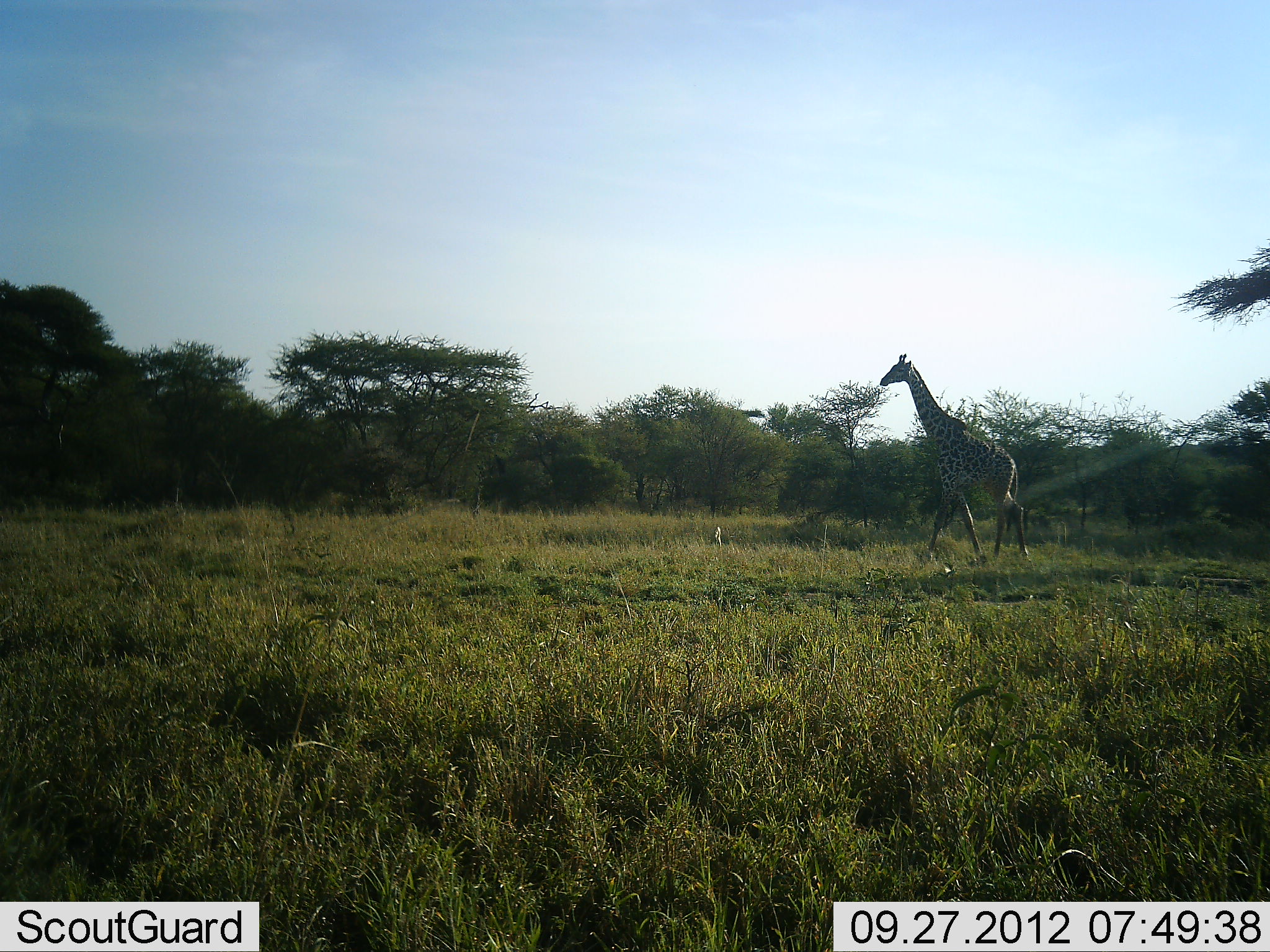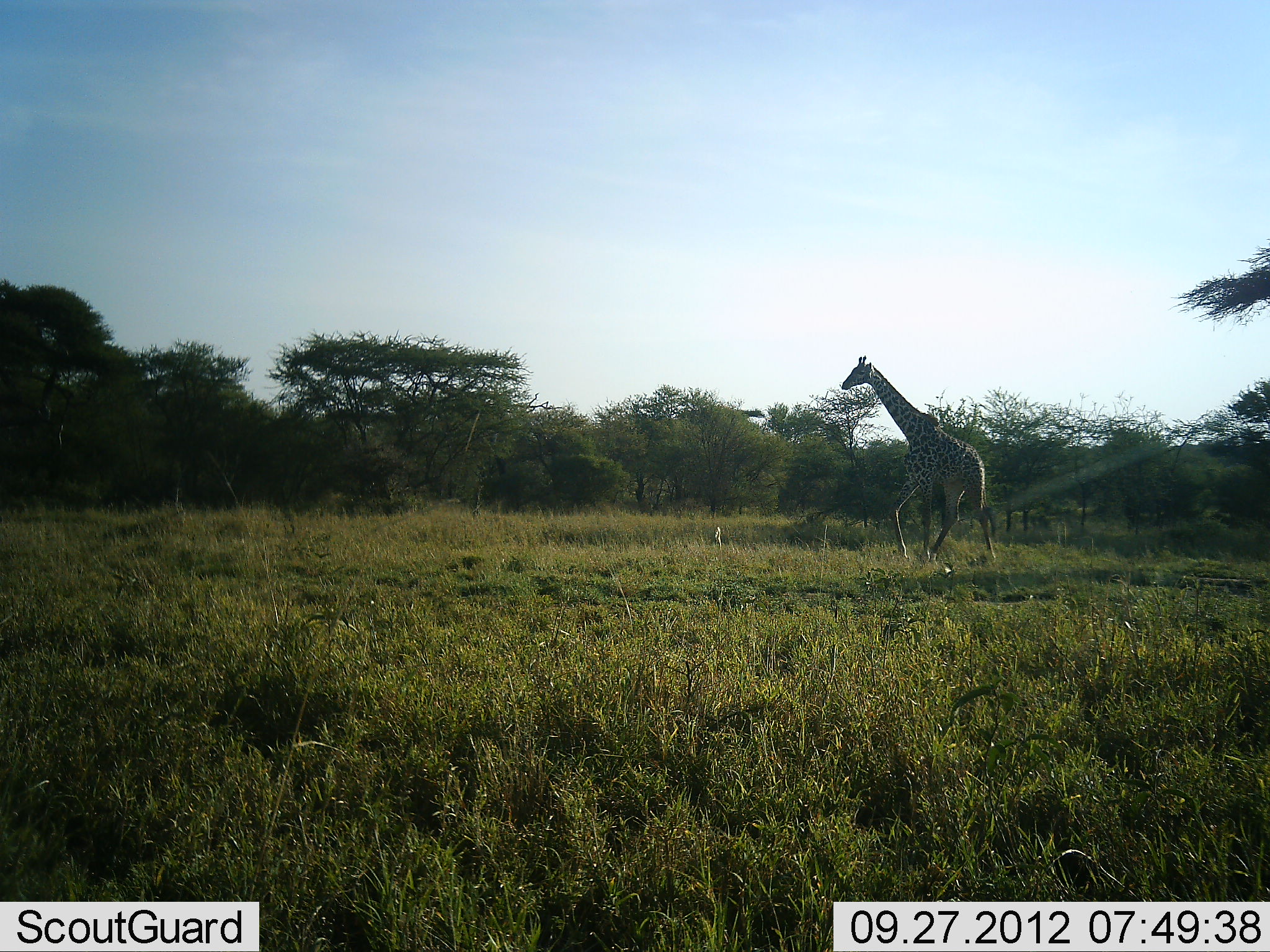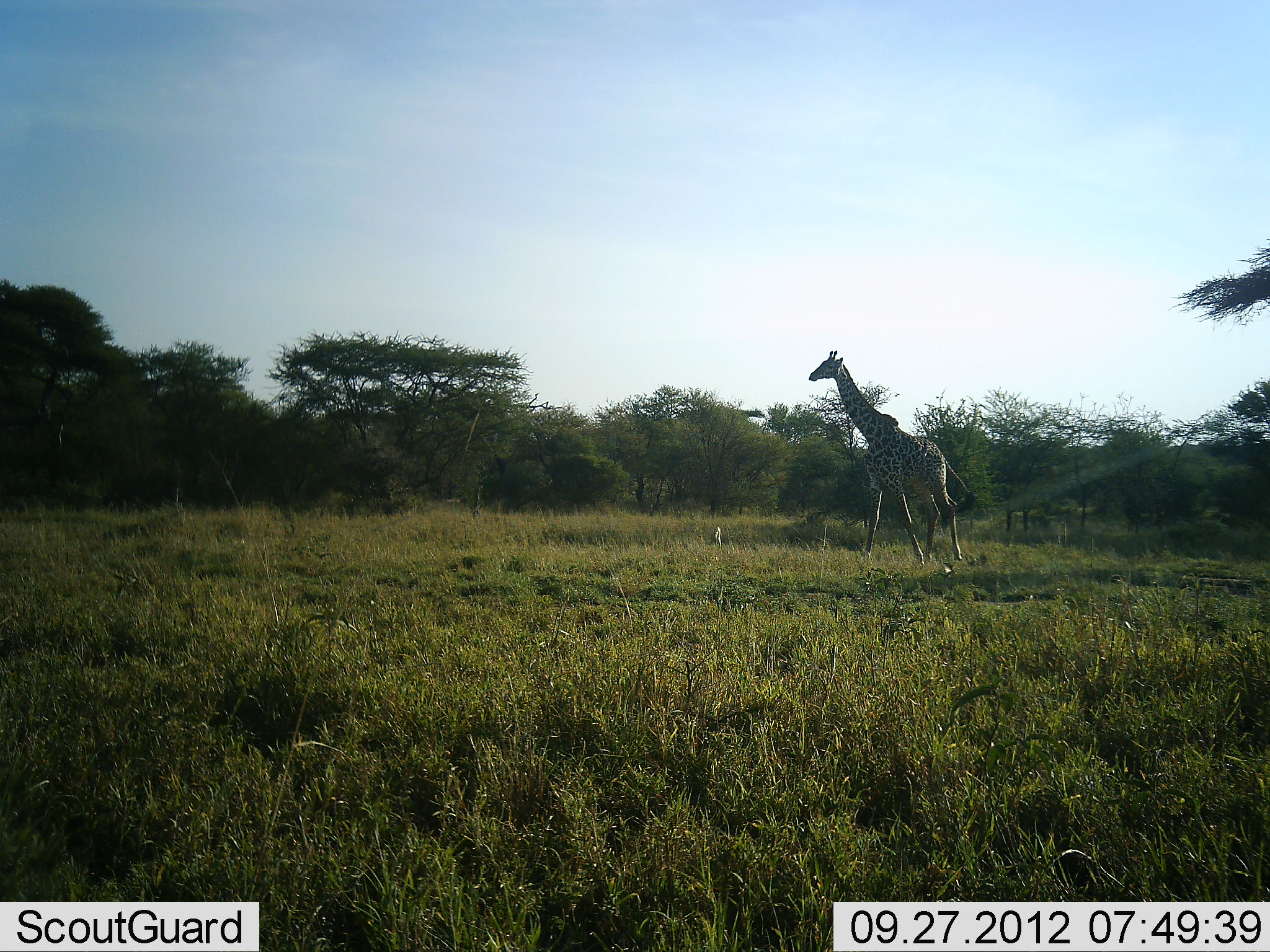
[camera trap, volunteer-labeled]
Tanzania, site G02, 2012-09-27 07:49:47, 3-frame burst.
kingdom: Animalia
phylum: Chordata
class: Mammalia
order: Artiodactyla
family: Giraffidae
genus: Giraffa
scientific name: Giraffa camelopardalis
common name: giraffe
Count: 1.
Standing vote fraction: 0%.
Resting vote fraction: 0%.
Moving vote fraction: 100%.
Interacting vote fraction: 0%.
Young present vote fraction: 0%.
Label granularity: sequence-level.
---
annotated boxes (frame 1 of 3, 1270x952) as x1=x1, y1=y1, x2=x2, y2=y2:
animal: x1=879, y1=352, x2=1031, y2=571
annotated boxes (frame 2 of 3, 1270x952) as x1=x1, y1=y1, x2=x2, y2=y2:
animal: x1=842, y1=356, x2=998, y2=571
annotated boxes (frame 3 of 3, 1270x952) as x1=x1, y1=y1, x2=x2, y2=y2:
animal: x1=809, y1=351, x2=975, y2=570